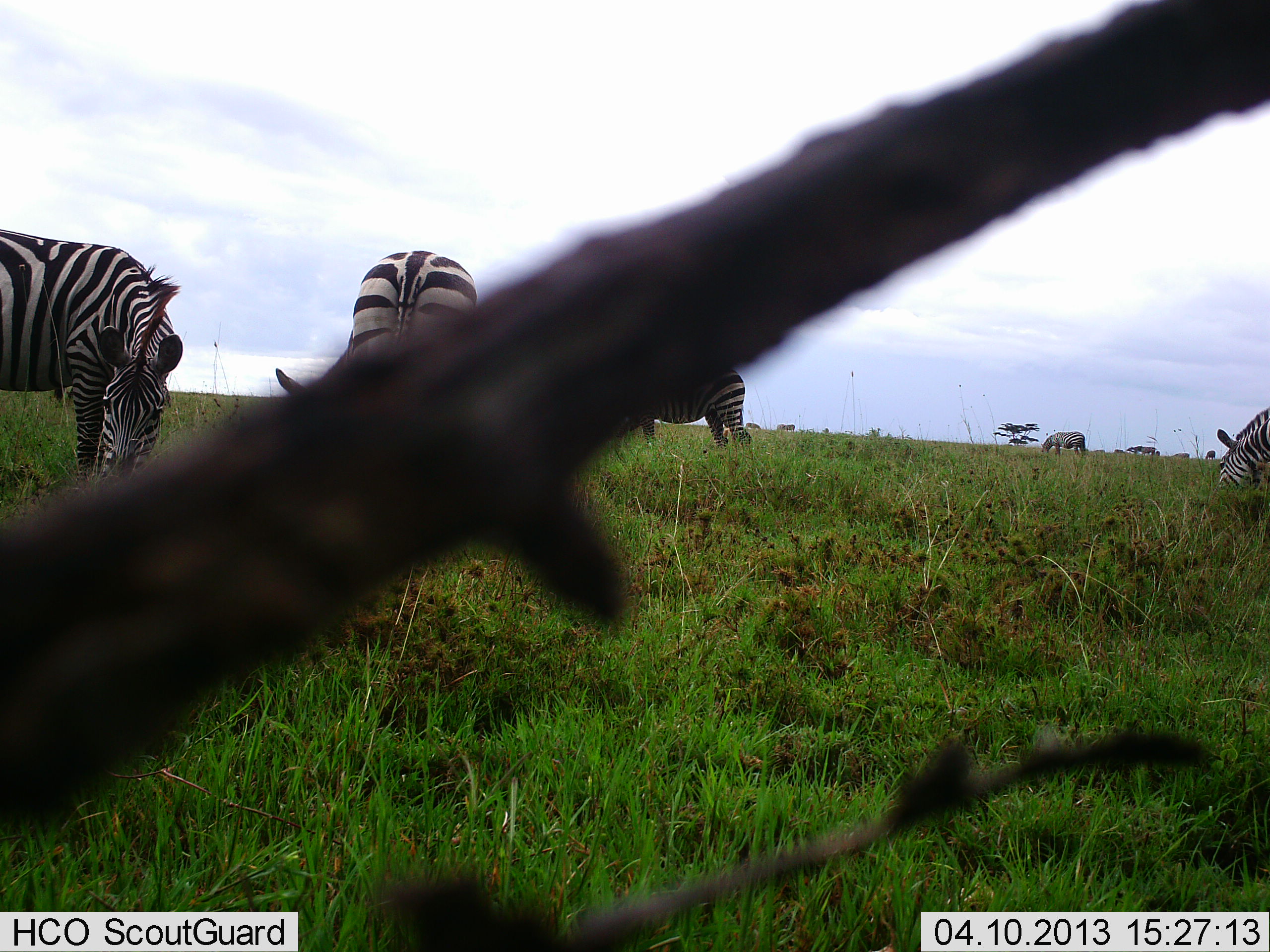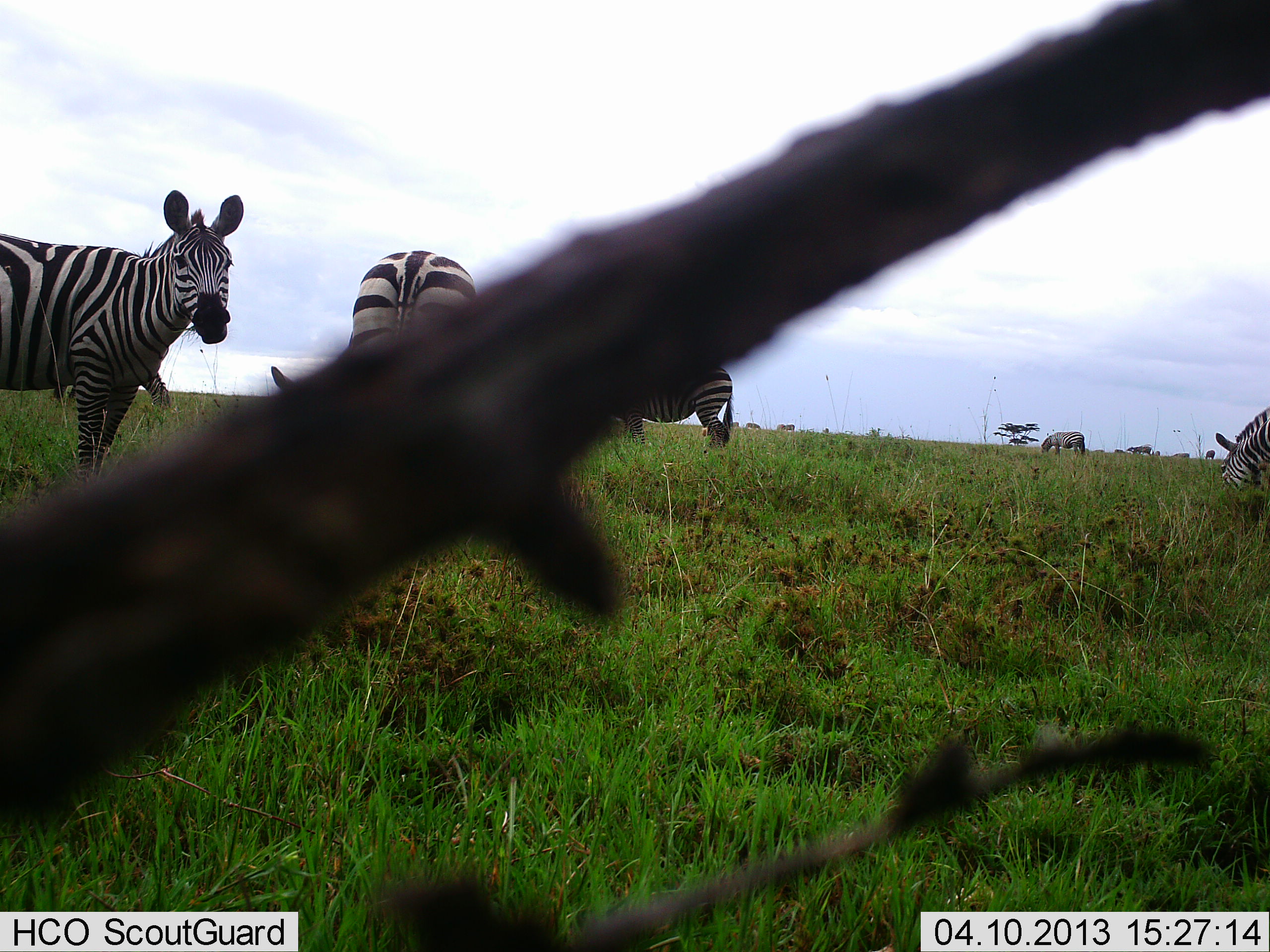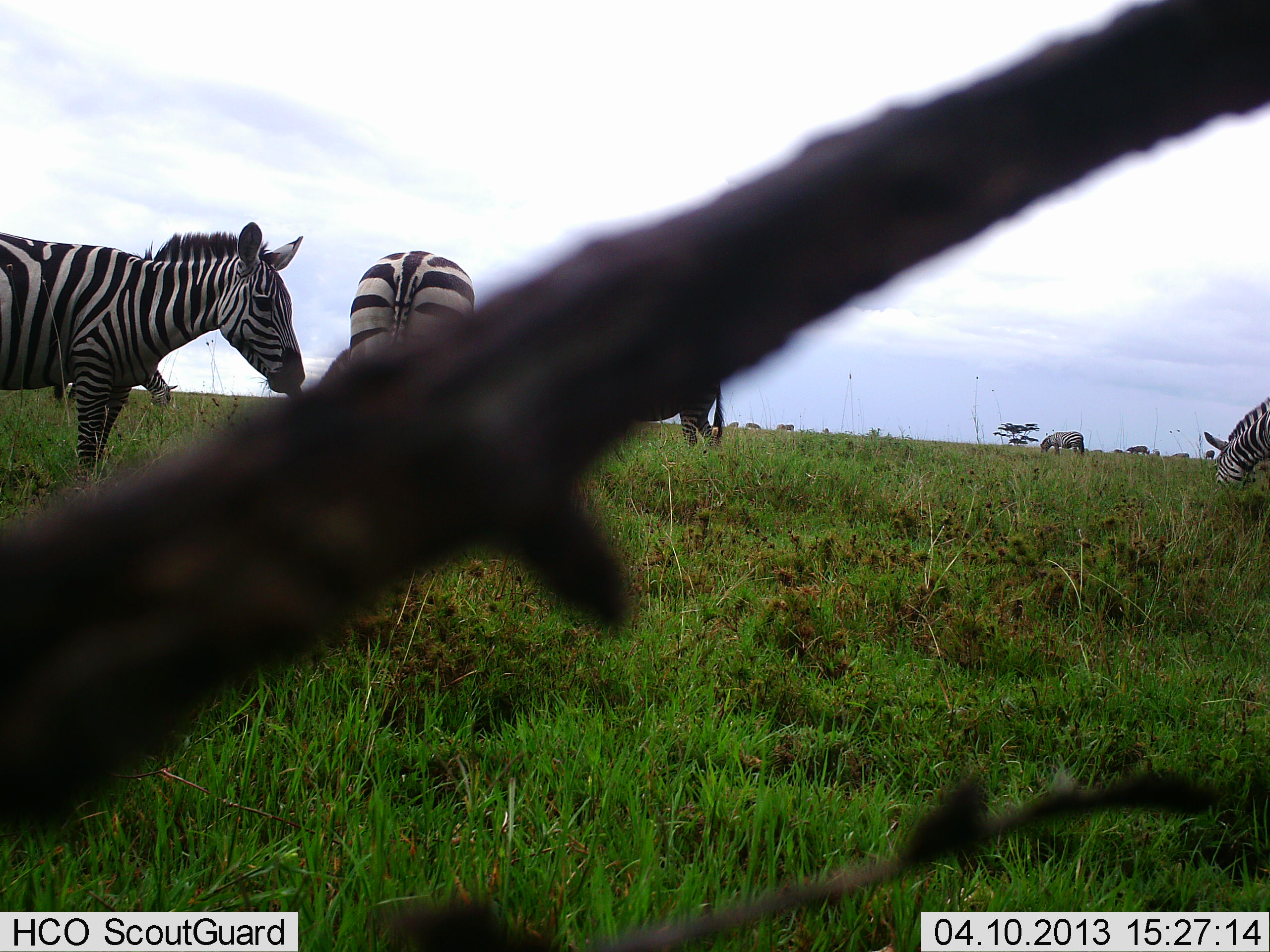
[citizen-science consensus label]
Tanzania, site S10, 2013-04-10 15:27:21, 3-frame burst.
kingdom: Animalia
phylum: Chordata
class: Mammalia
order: Perissodactyla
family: Equidae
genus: Equus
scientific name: Equus quagga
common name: plains zebra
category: zebra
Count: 6.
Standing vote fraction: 65%.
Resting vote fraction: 10%.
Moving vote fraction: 35%.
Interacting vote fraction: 0%.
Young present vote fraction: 0%.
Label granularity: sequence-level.